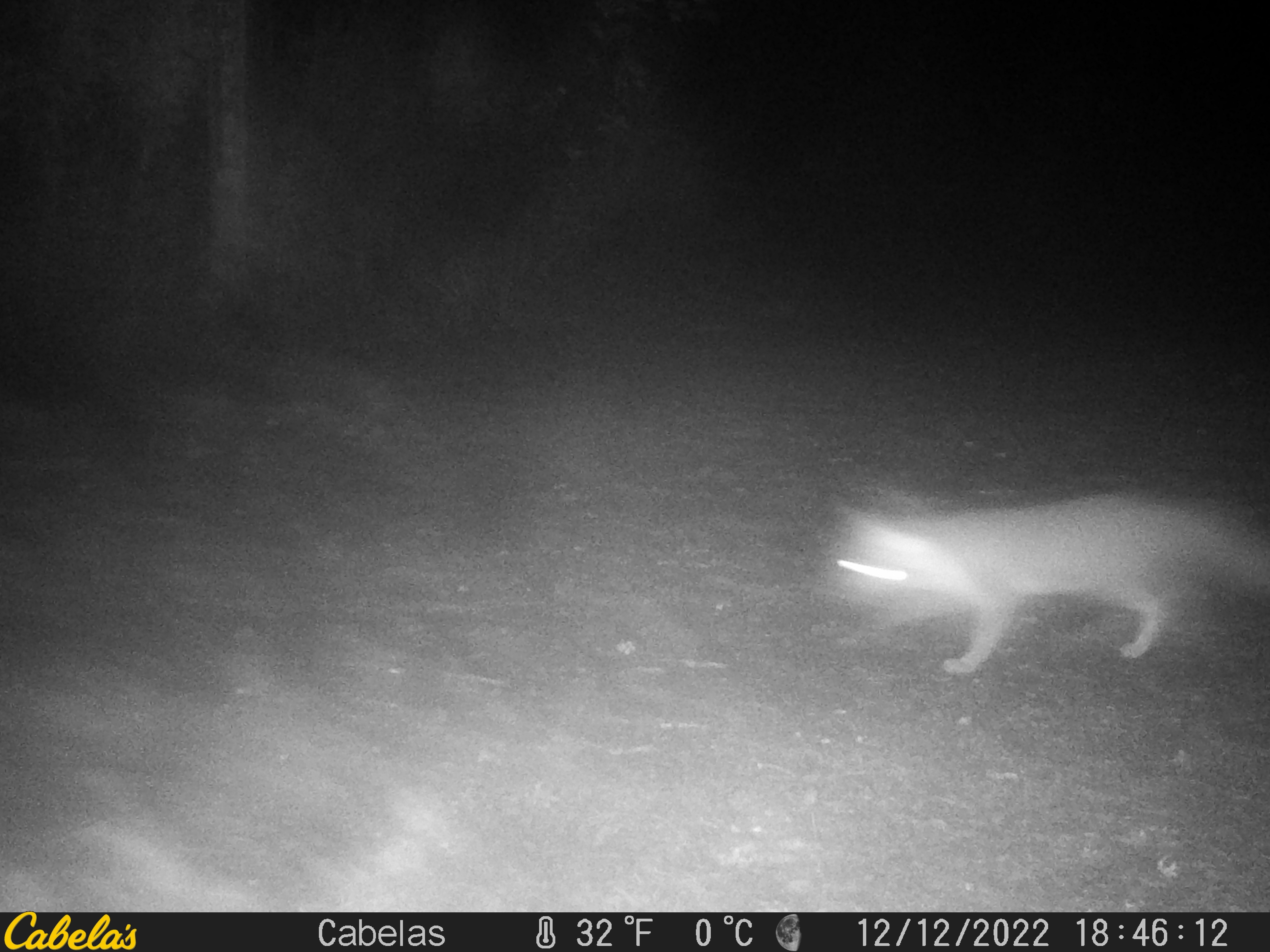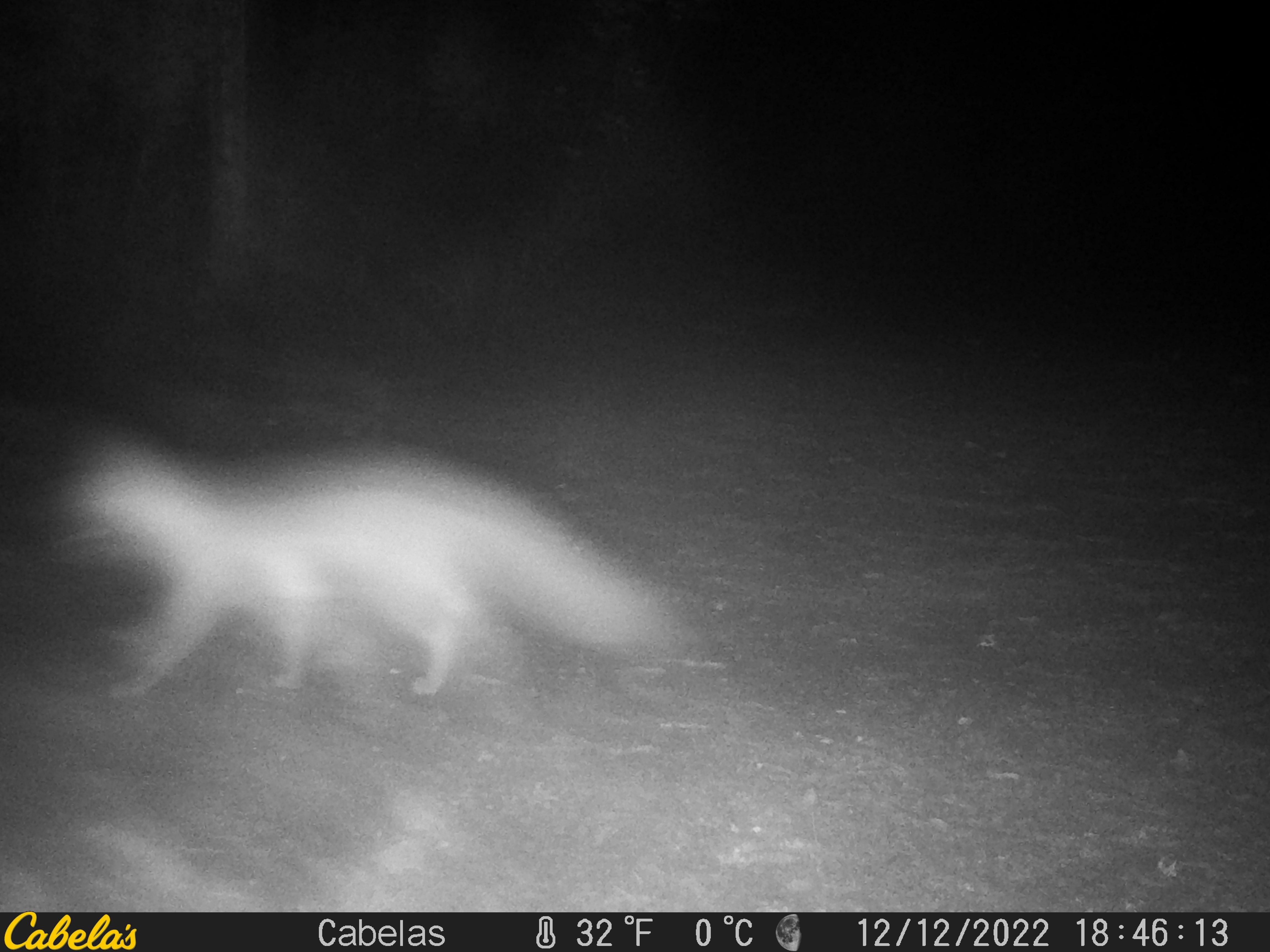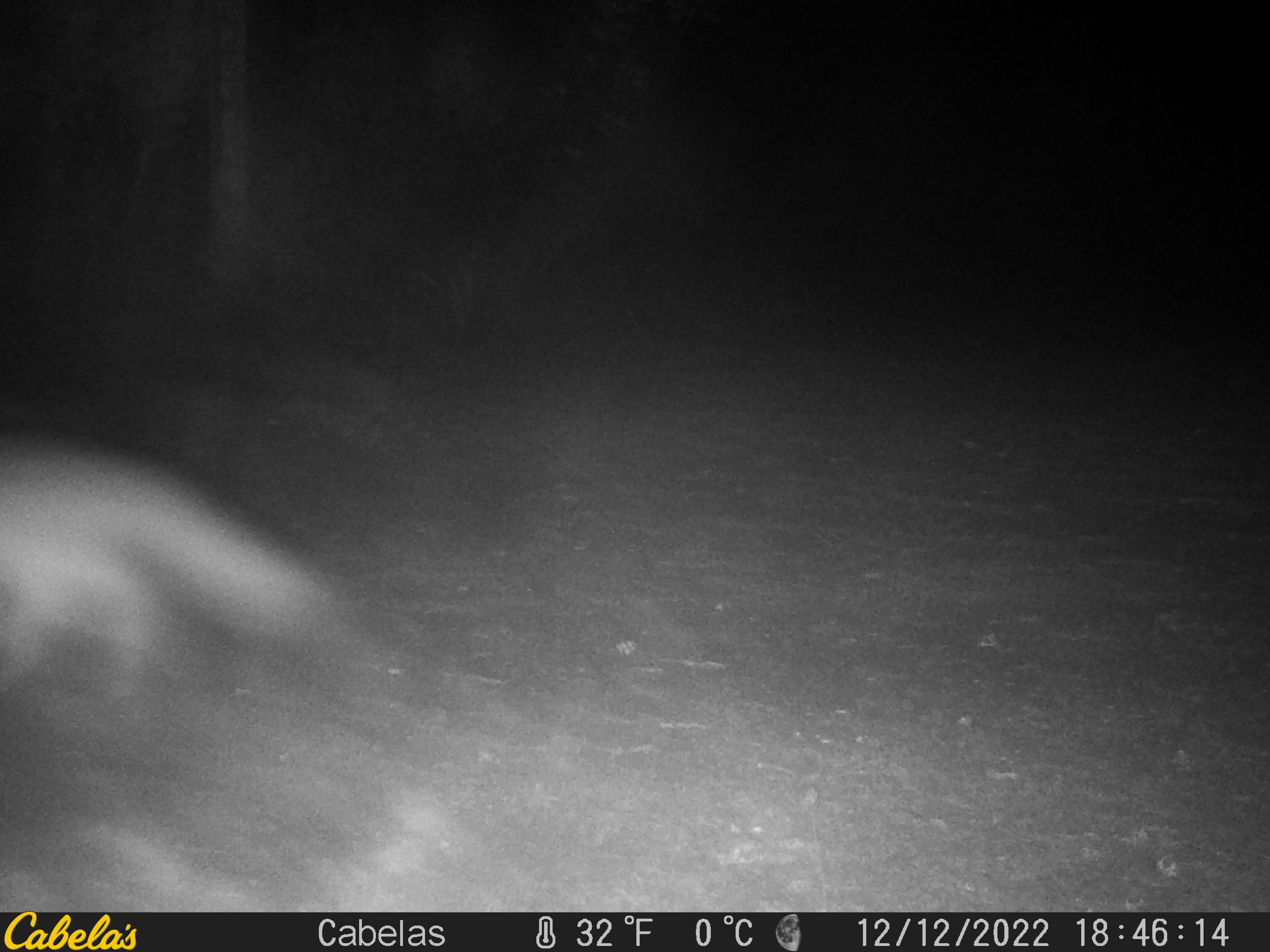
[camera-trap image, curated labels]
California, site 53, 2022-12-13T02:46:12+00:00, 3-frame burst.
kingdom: Animalia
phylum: Chordata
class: Mammalia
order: Carnivora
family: Canidae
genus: Urocyon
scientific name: Urocyon cinereoargenteus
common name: gray fox